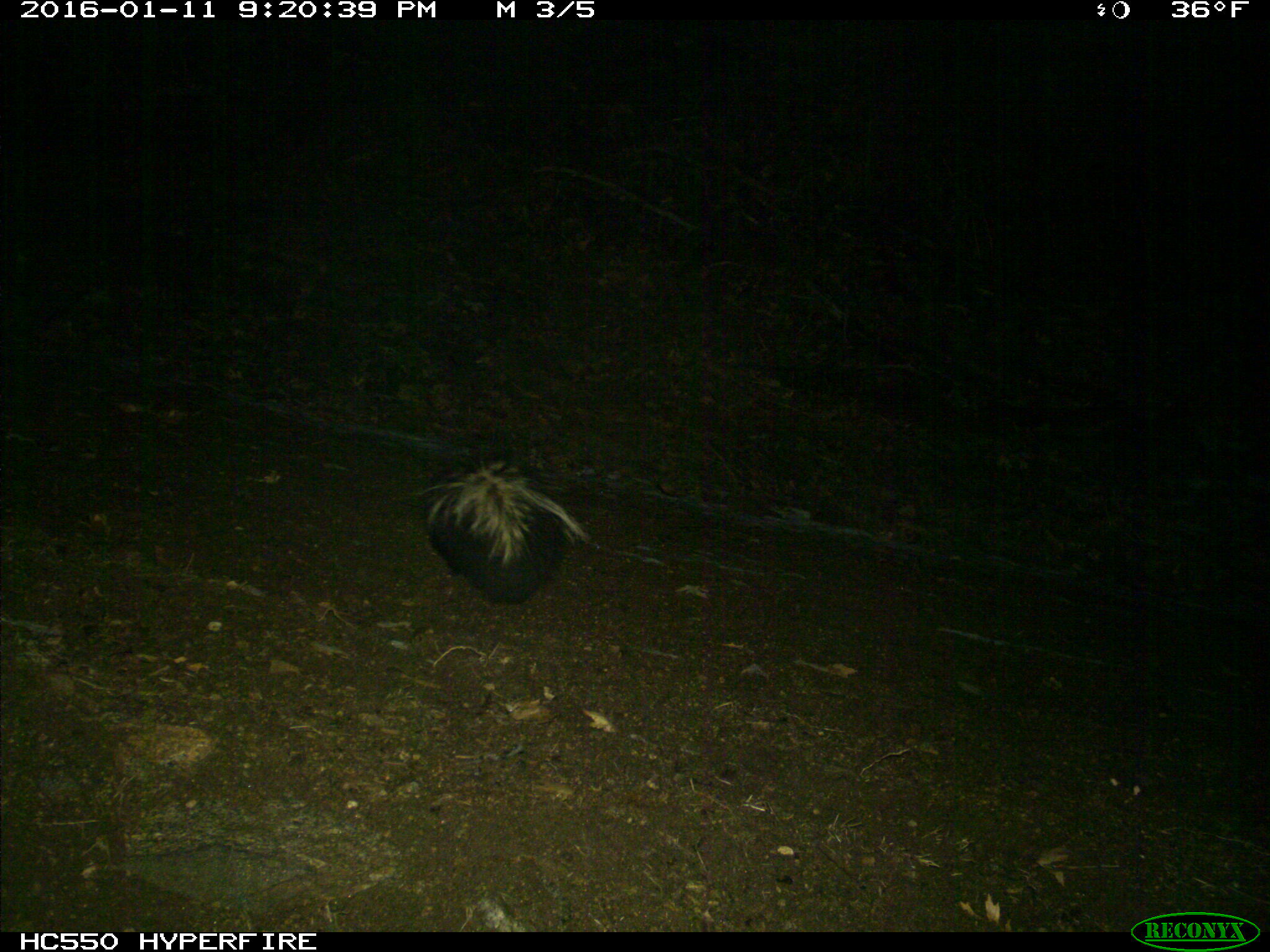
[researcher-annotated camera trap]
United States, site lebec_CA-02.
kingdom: Animalia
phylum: Chordata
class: Mammalia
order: Carnivora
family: Mephitidae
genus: Mephitis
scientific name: Mephitis mephitis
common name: striped skunk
Mephitis mephitis (striped skunk).